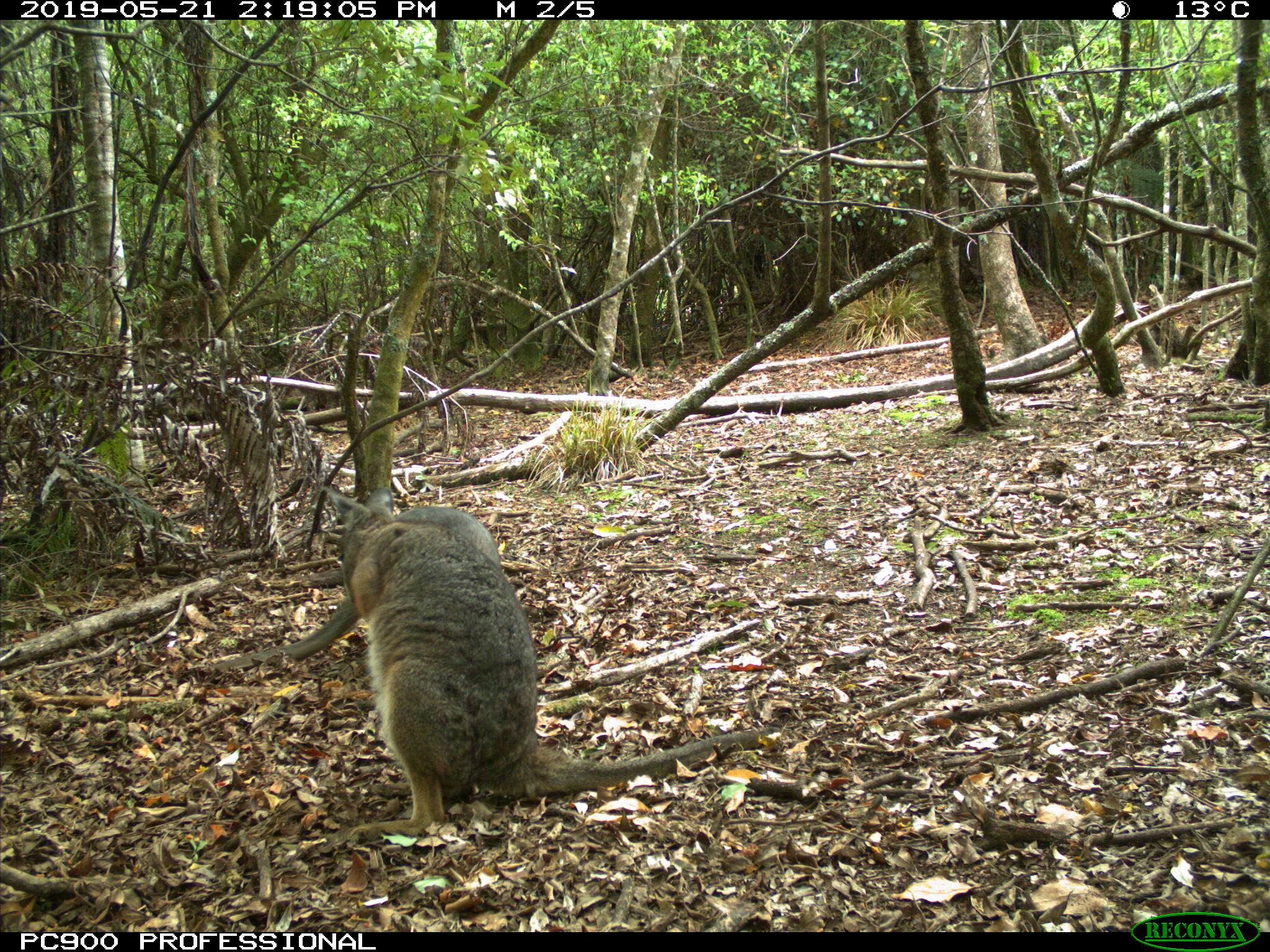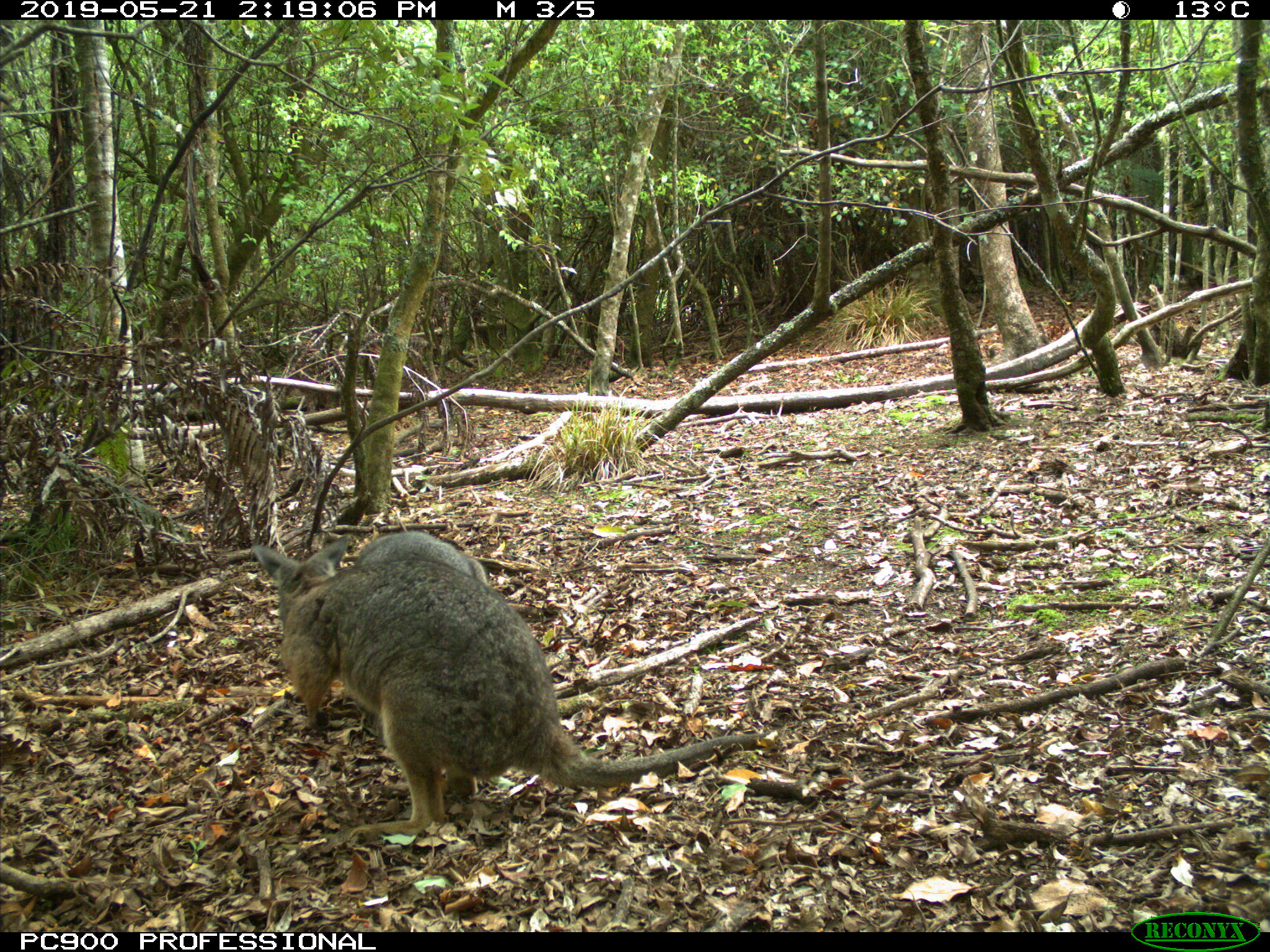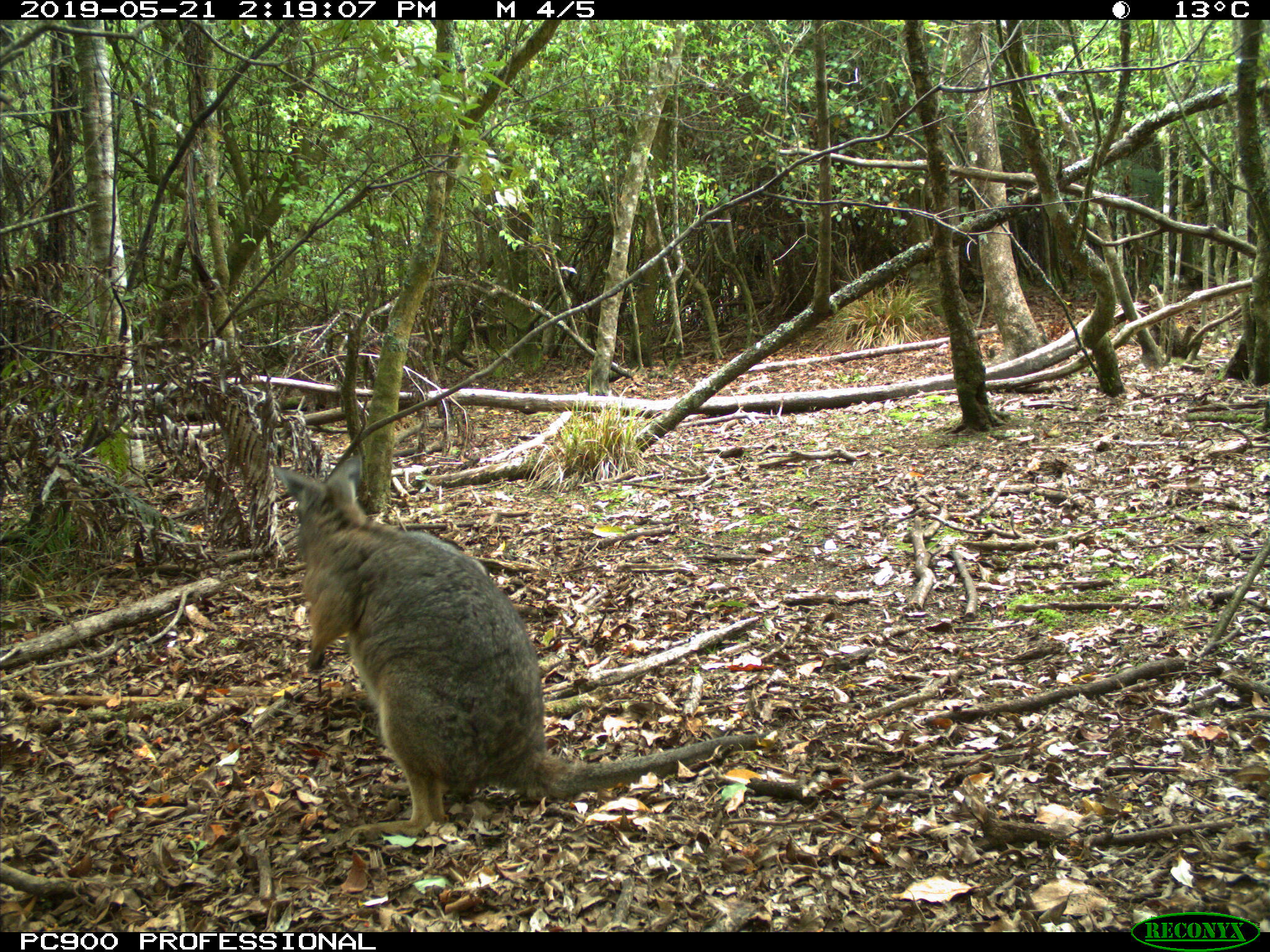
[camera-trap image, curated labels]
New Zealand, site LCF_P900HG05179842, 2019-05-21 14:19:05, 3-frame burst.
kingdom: Animalia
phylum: Chordata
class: Mammalia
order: Diprotodontia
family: Macropodidae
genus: Notamacropus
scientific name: Notamacropus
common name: wallaby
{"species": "wallaby (Notamacropus)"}